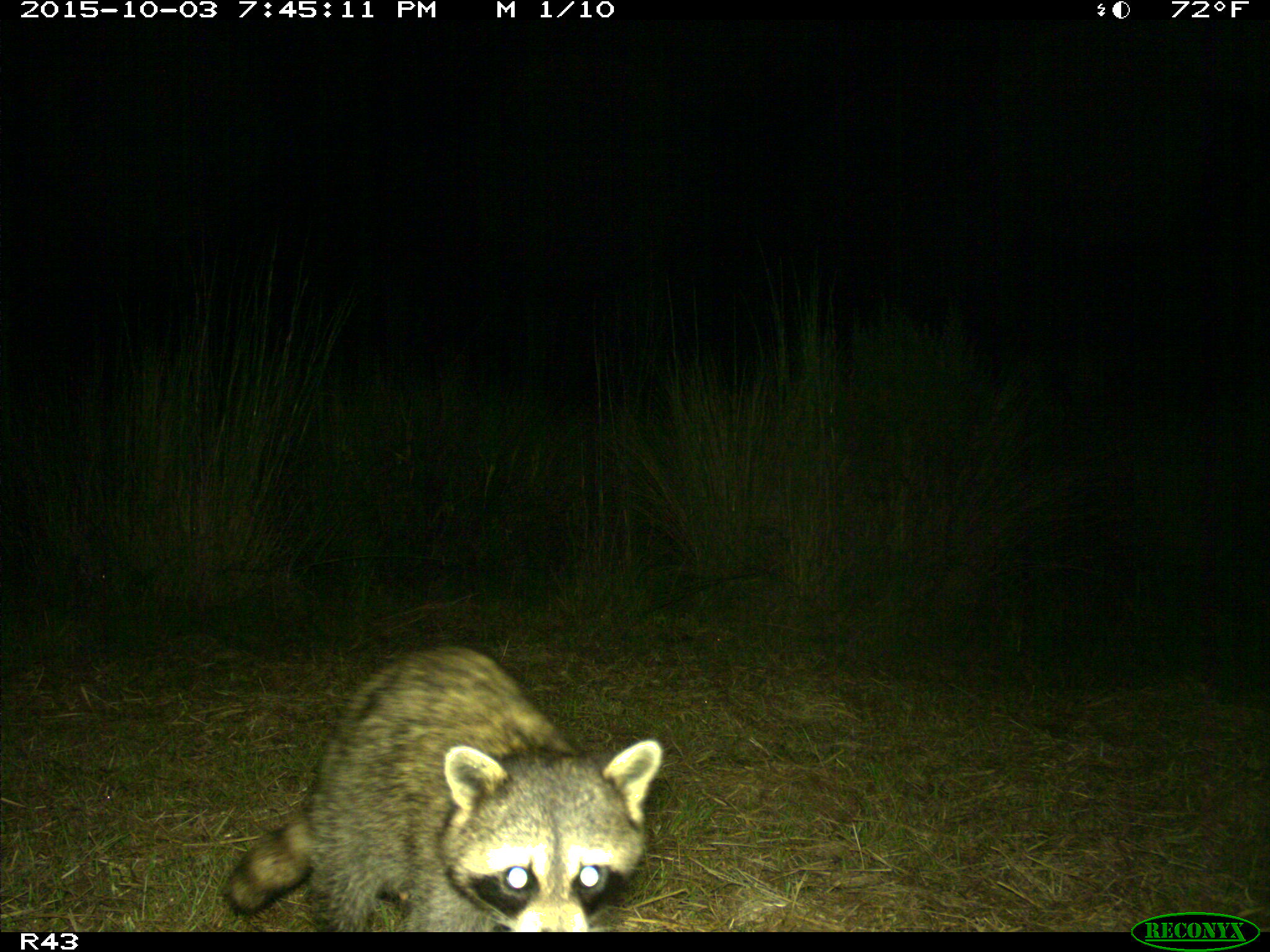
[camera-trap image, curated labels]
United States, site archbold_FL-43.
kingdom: Animalia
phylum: Chordata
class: Mammalia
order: Carnivora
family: Procyonidae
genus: Procyon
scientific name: Procyon lotor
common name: common raccoon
Procyon lotor (common raccoon).